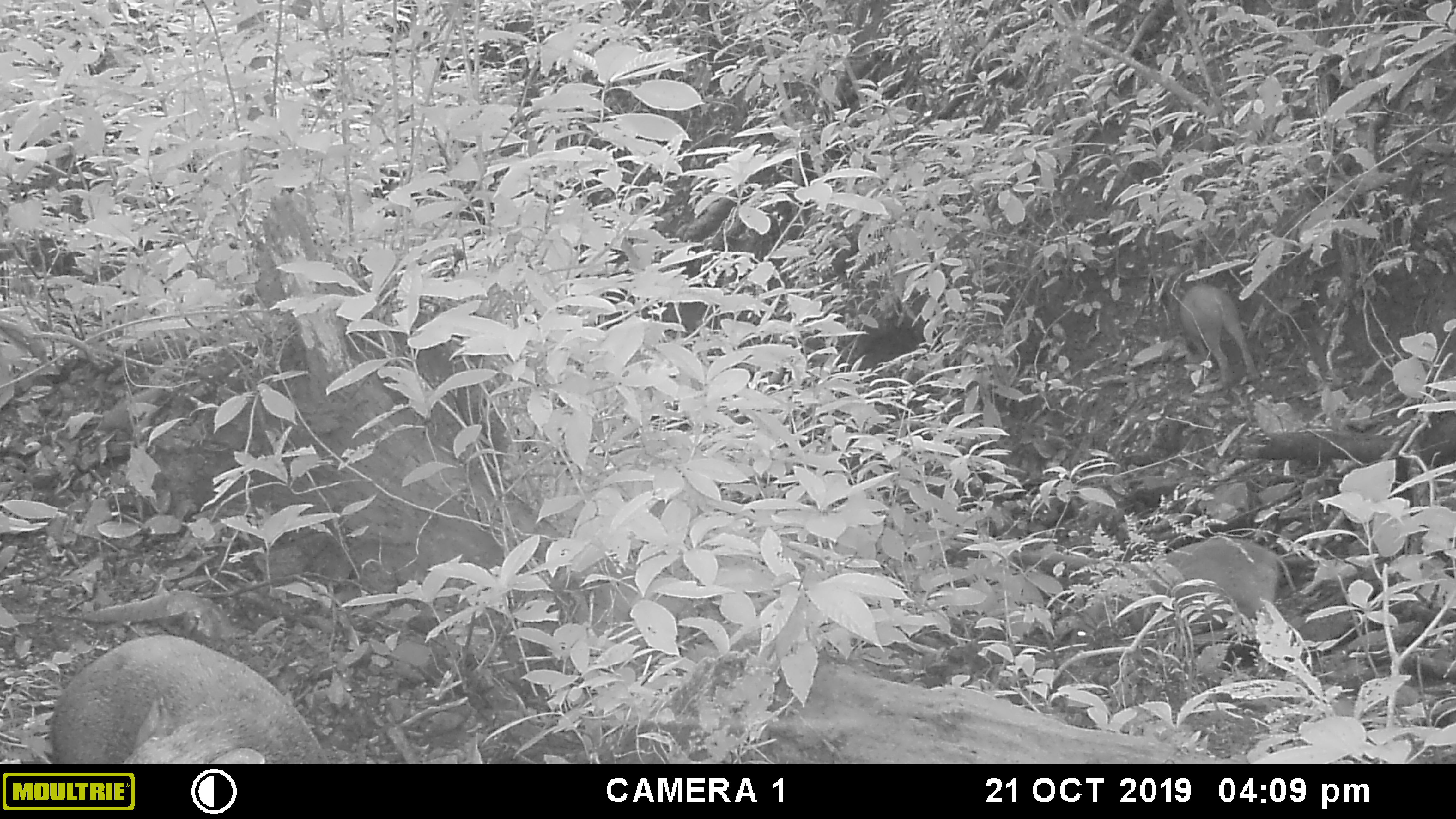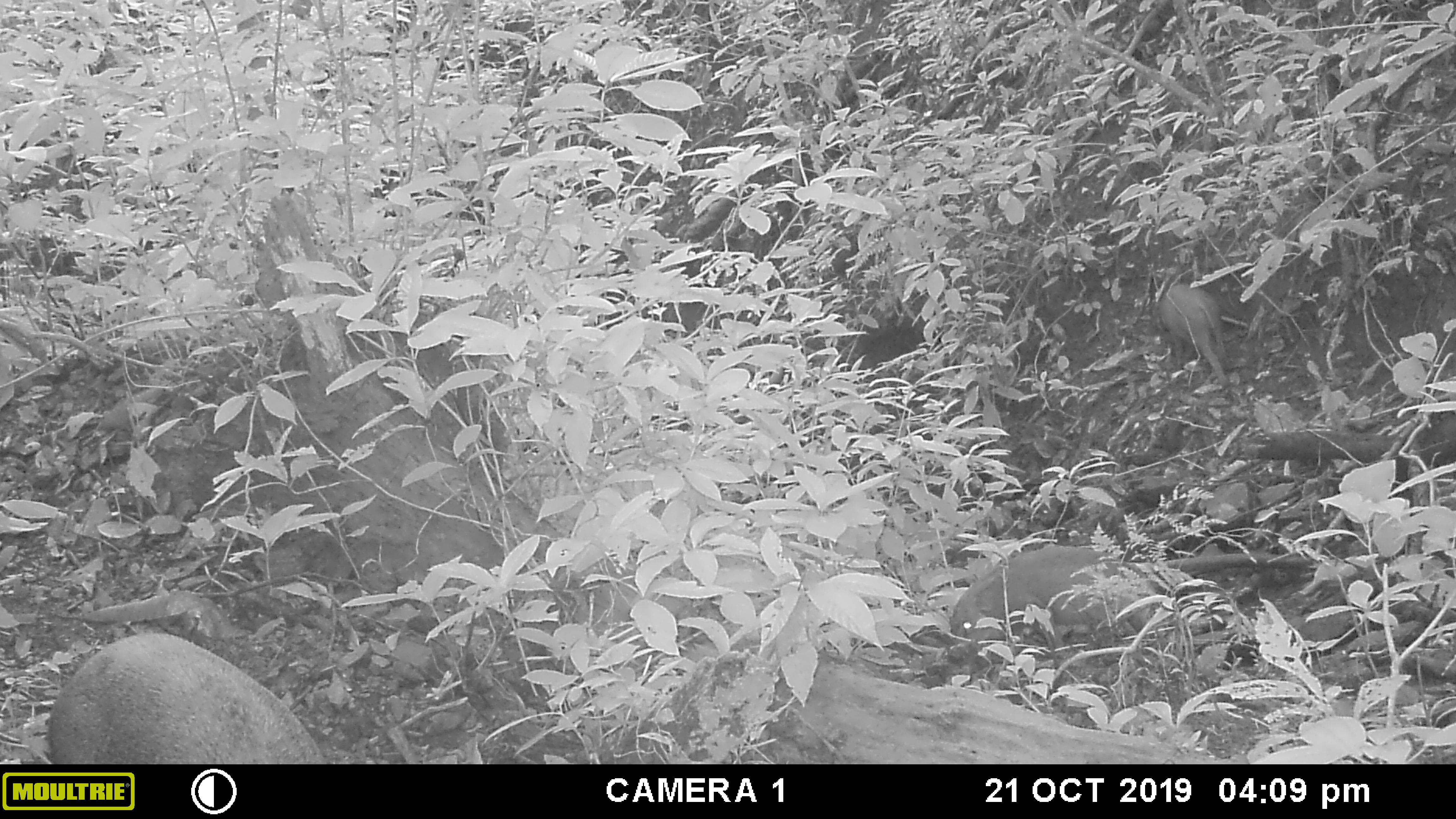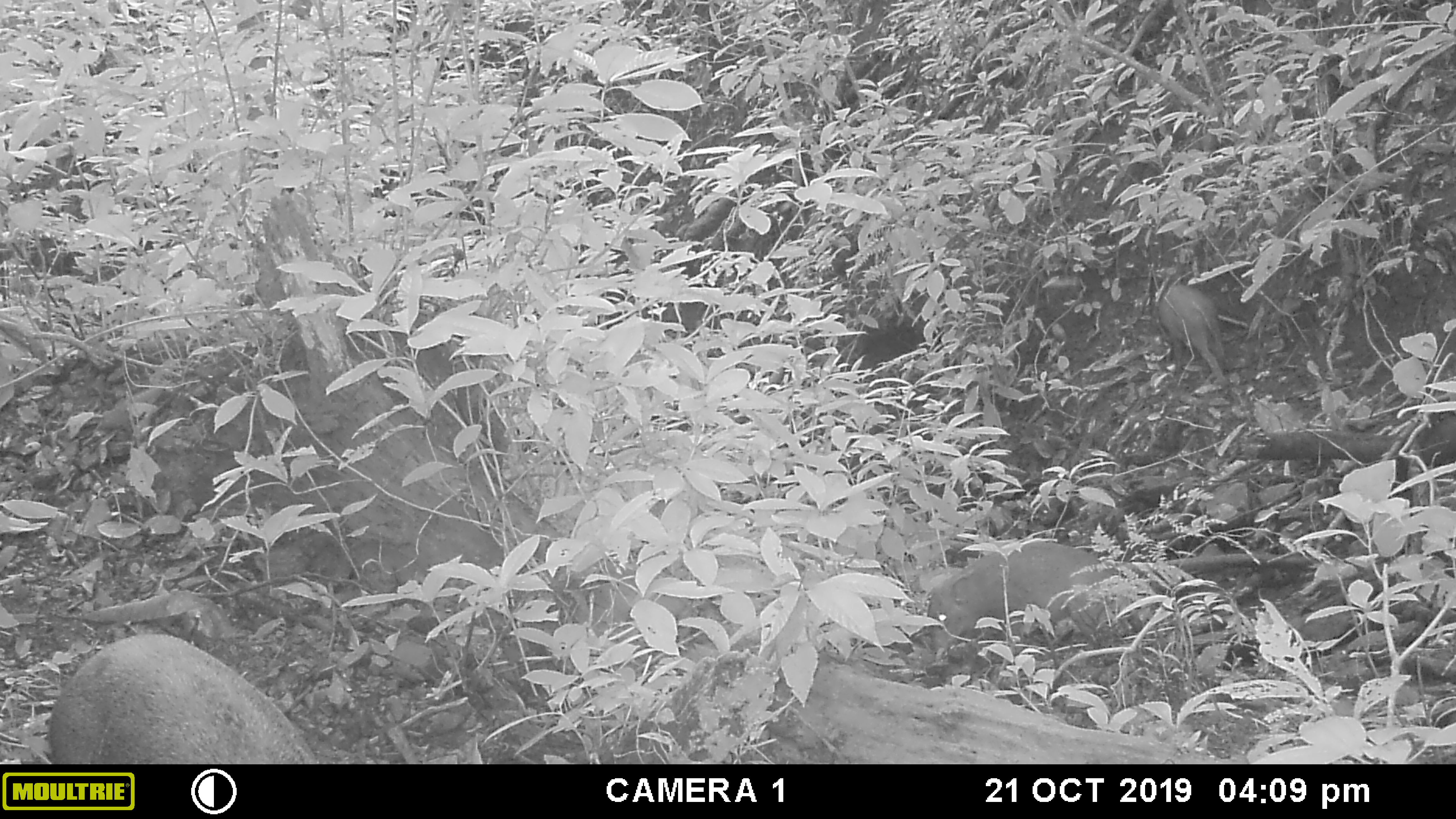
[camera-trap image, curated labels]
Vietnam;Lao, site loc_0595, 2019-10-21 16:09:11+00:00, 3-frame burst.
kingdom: Animalia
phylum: Chordata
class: Mammalia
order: Artiodactyla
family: Suidae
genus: Sus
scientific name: Sus scrofa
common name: eurasian wild pig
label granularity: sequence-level